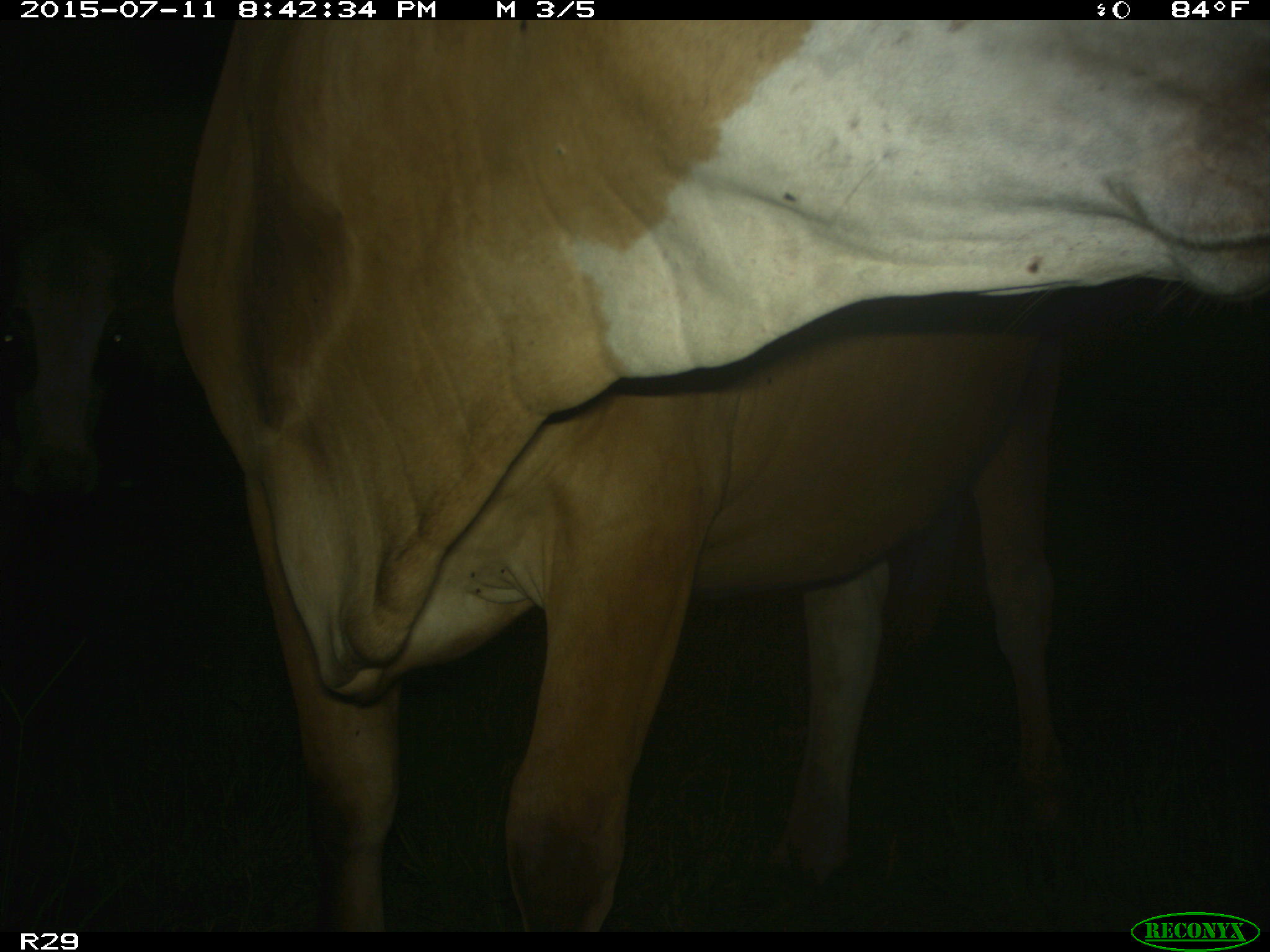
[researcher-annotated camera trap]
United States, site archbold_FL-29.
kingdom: Animalia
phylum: Chordata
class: Mammalia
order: Artiodactyla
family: Bovidae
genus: Bos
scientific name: Bos taurus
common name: domestic cow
Bos taurus (domestic cow).